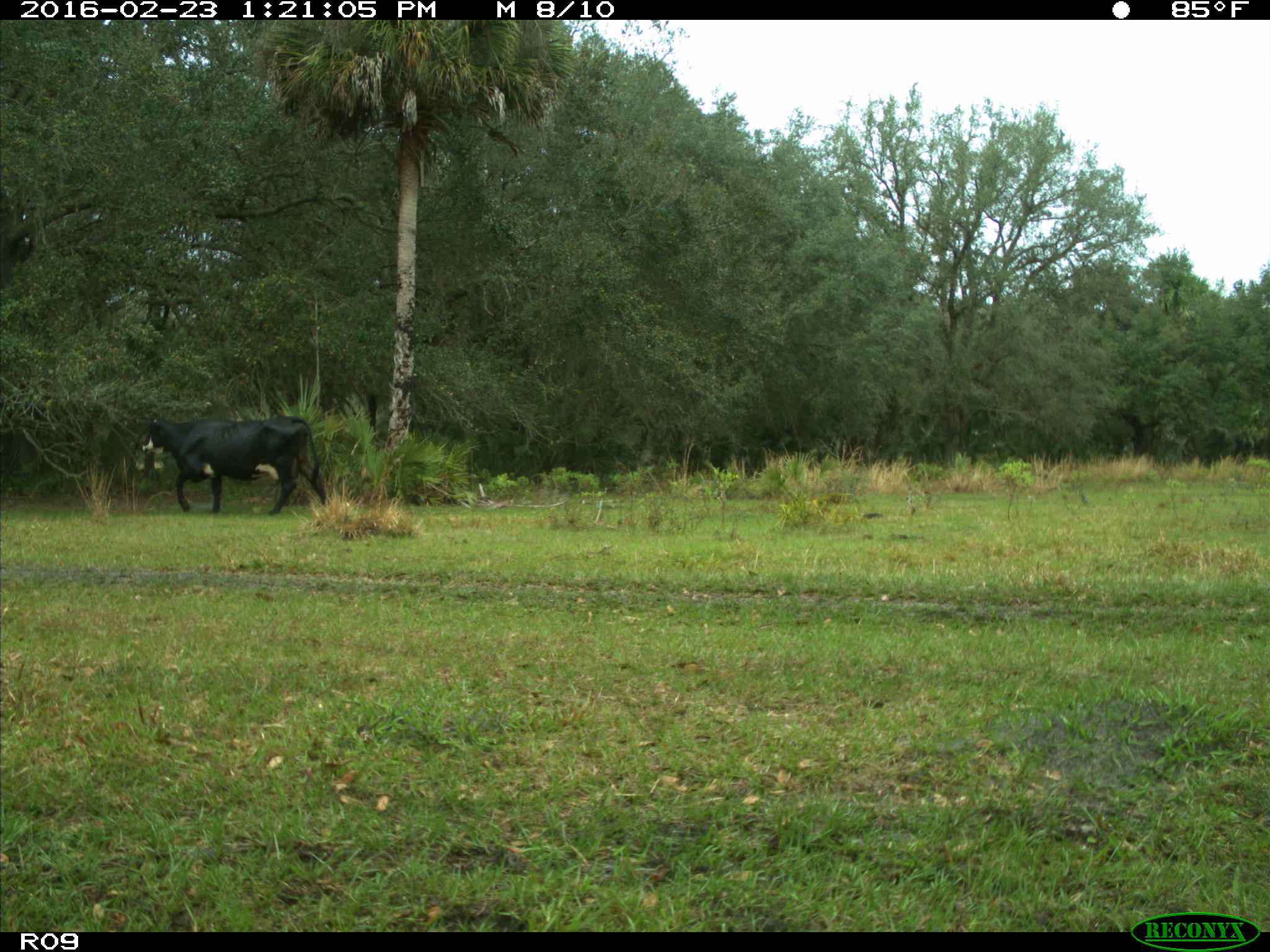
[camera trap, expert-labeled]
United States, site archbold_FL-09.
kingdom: Animalia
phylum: Chordata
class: Mammalia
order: Artiodactyla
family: Bovidae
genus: Bos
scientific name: Bos taurus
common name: domestic cow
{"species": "Bos taurus (domestic cow)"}